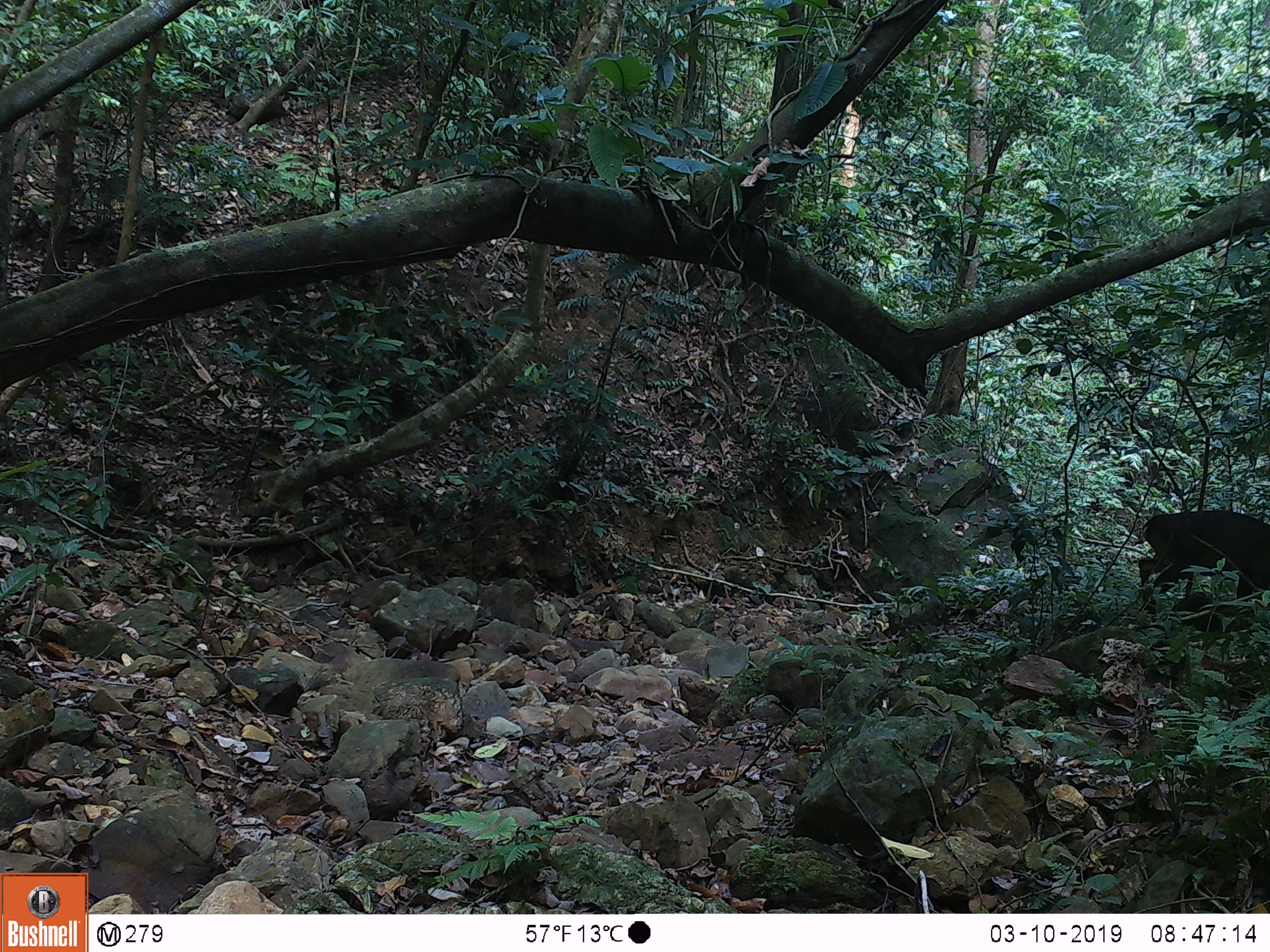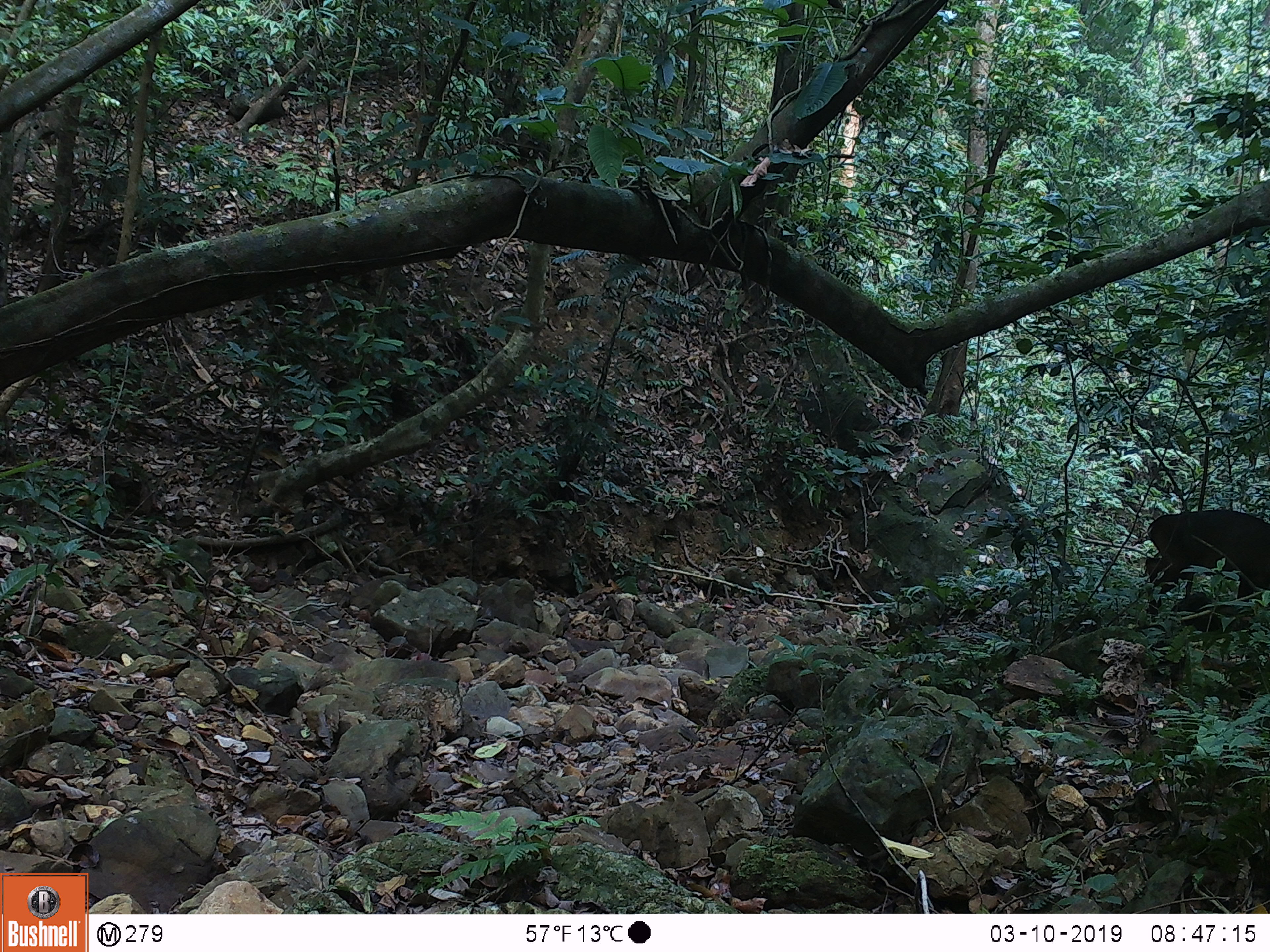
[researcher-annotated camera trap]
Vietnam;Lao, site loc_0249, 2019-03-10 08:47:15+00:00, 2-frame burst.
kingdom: Animalia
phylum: Chordata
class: Mammalia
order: Artiodactyla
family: Cervidae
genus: Muntiacus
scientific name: Muntiacus vuquangensis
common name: large-antlered muntjac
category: large antlered muntjac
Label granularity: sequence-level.